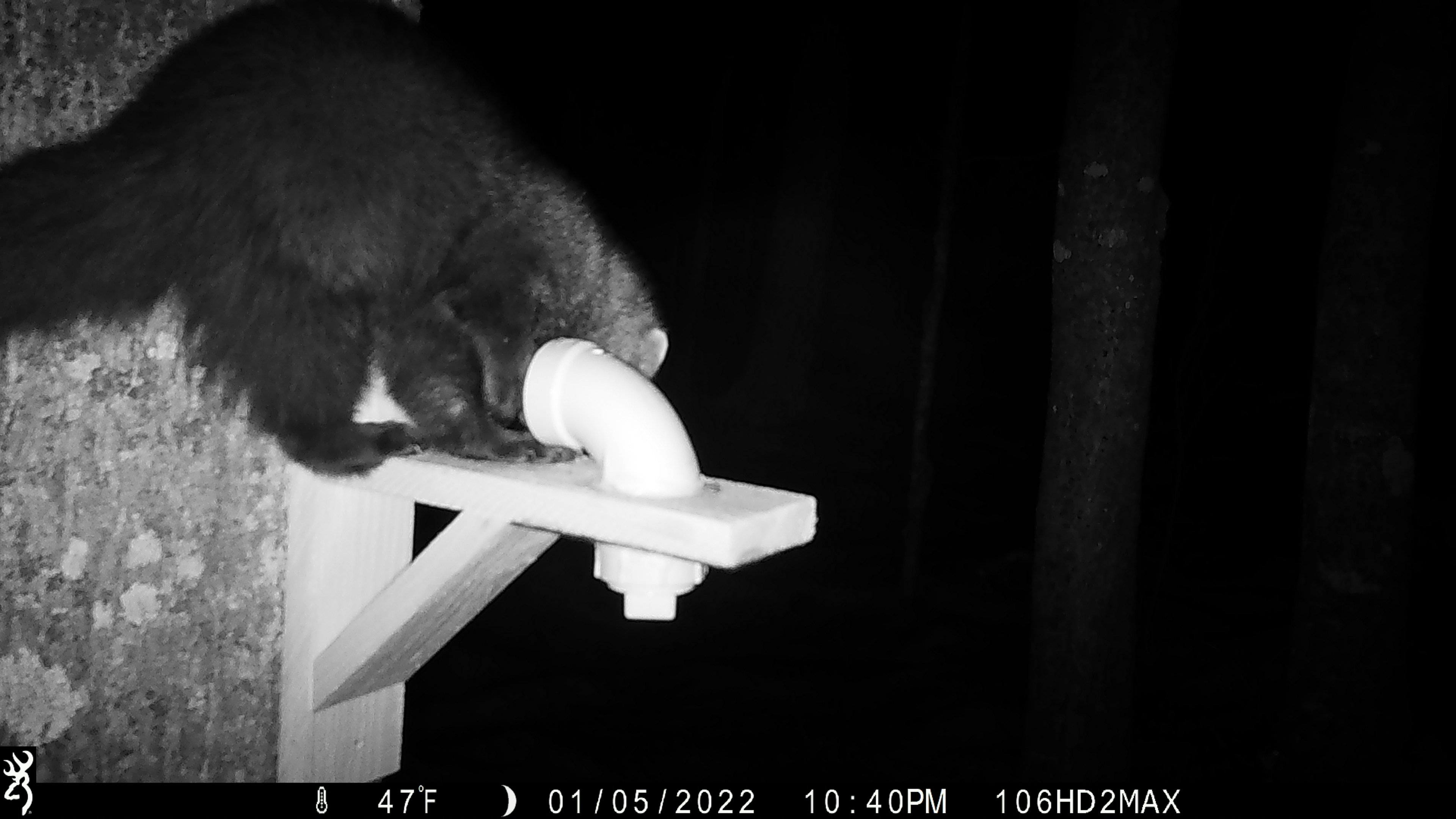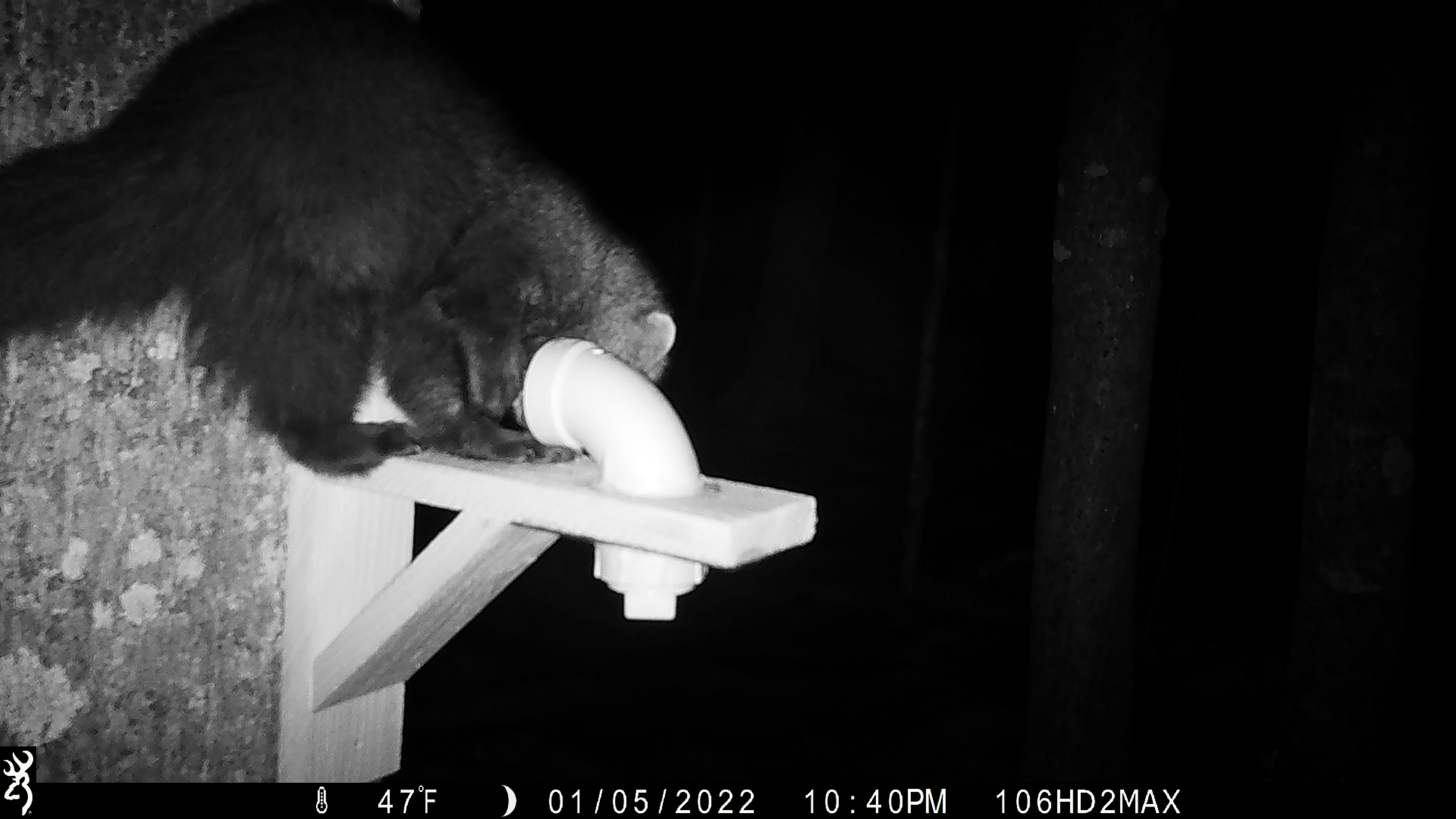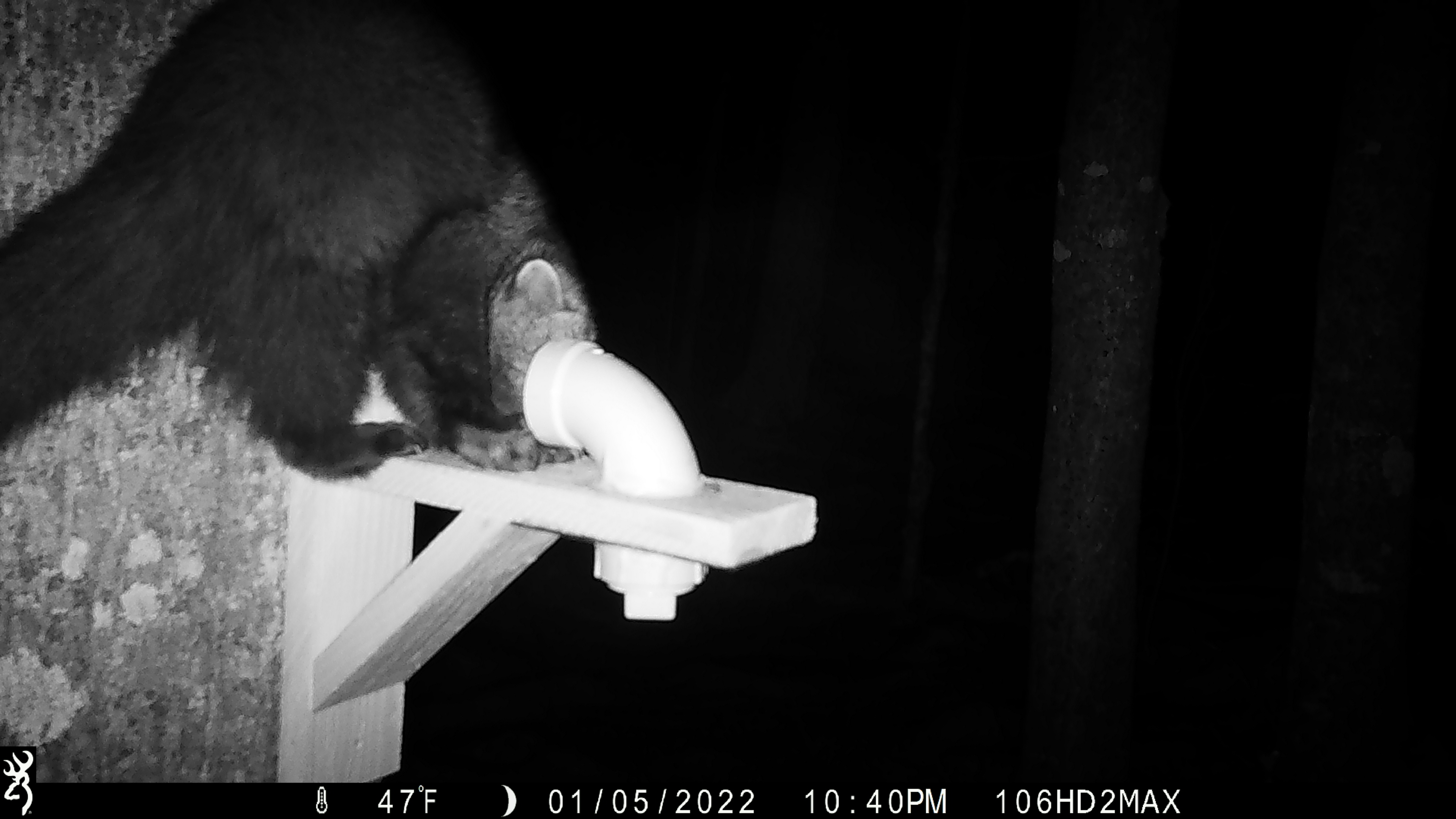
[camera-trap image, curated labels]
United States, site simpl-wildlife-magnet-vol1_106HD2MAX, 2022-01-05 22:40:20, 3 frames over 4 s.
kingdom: Animalia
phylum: Chordata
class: Mammalia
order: Carnivora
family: Mustelidae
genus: Pekania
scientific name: Pekania pennanti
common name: fisher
Fisher (Pekania pennanti).